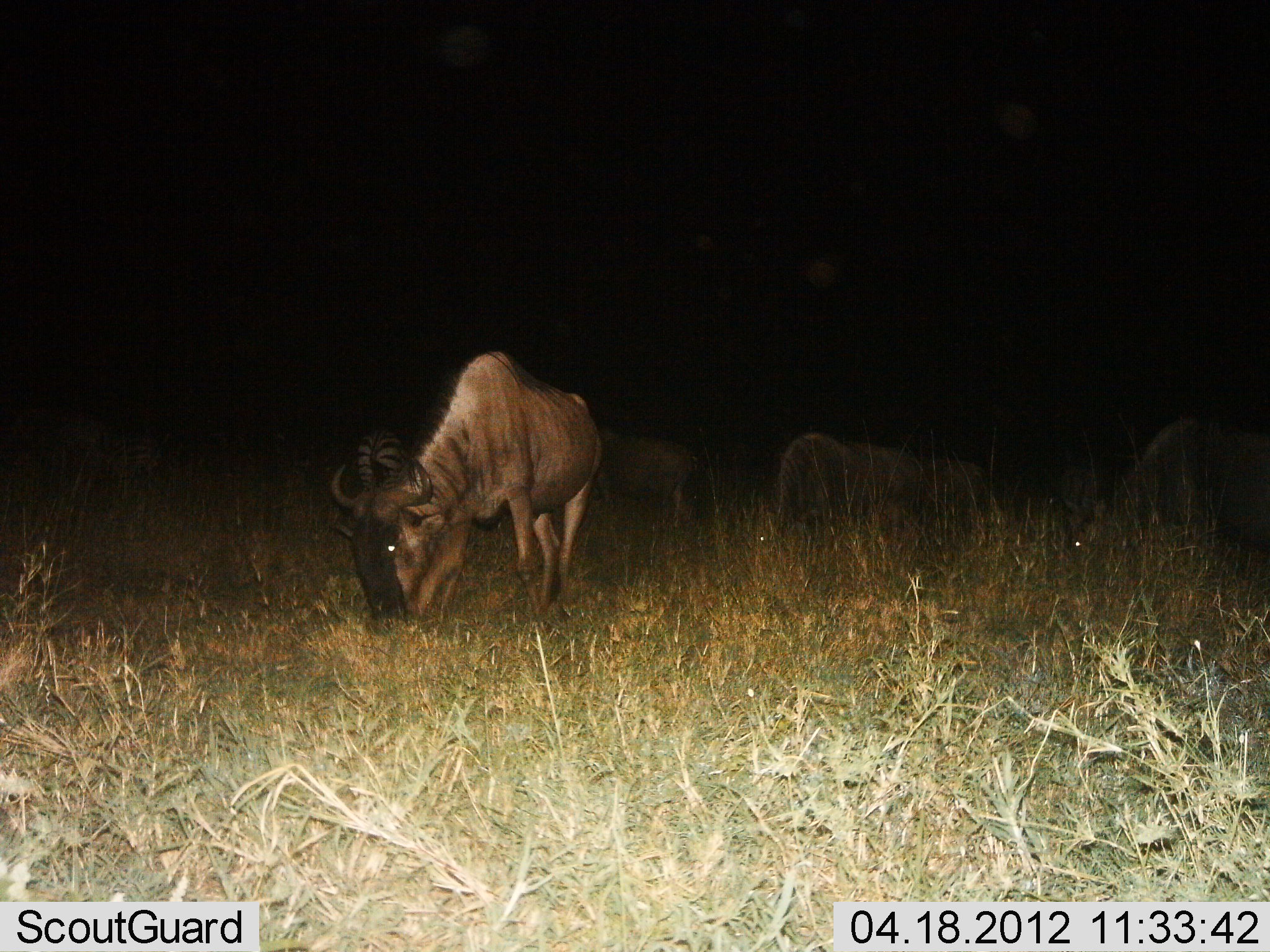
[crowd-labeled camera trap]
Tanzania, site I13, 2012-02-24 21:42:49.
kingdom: Animalia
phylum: Chordata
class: Mammalia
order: Artiodactyla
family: Bovidae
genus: Connochaetes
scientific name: Connochaetes taurinus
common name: blue wildebeest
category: wildebeest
Wildebeest (blue wildebeest) (Connochaetes taurinus), count 4. Behavior (volunteer vote fractions): standing 28%, resting 0%, moving 0%, interacting 0%. Young present (vote fraction): 0%. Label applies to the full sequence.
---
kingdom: Animalia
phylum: Chordata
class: Mammalia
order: Perissodactyla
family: Equidae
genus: Equus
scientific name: Equus quagga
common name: plains zebra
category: zebra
Zebra (plains zebra) (Equus quagga), count 1. Behavior (volunteer vote fractions): standing 44%, resting 0%, moving 11%, interacting 0%. Young present (vote fraction): 0%. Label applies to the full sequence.